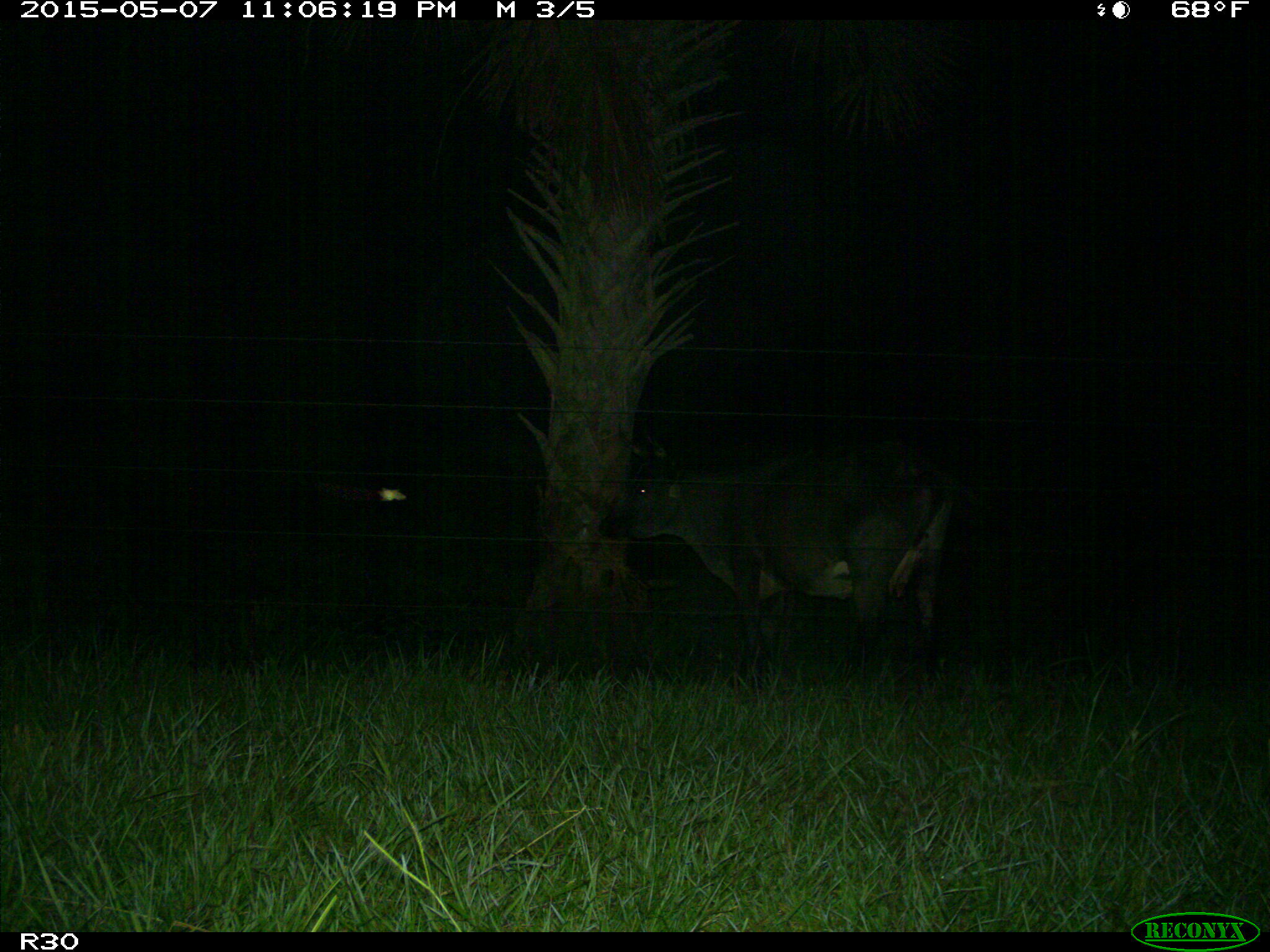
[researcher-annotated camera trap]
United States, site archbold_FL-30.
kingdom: Animalia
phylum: Chordata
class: Mammalia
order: Artiodactyla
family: Bovidae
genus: Bos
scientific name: Bos taurus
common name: domestic cow